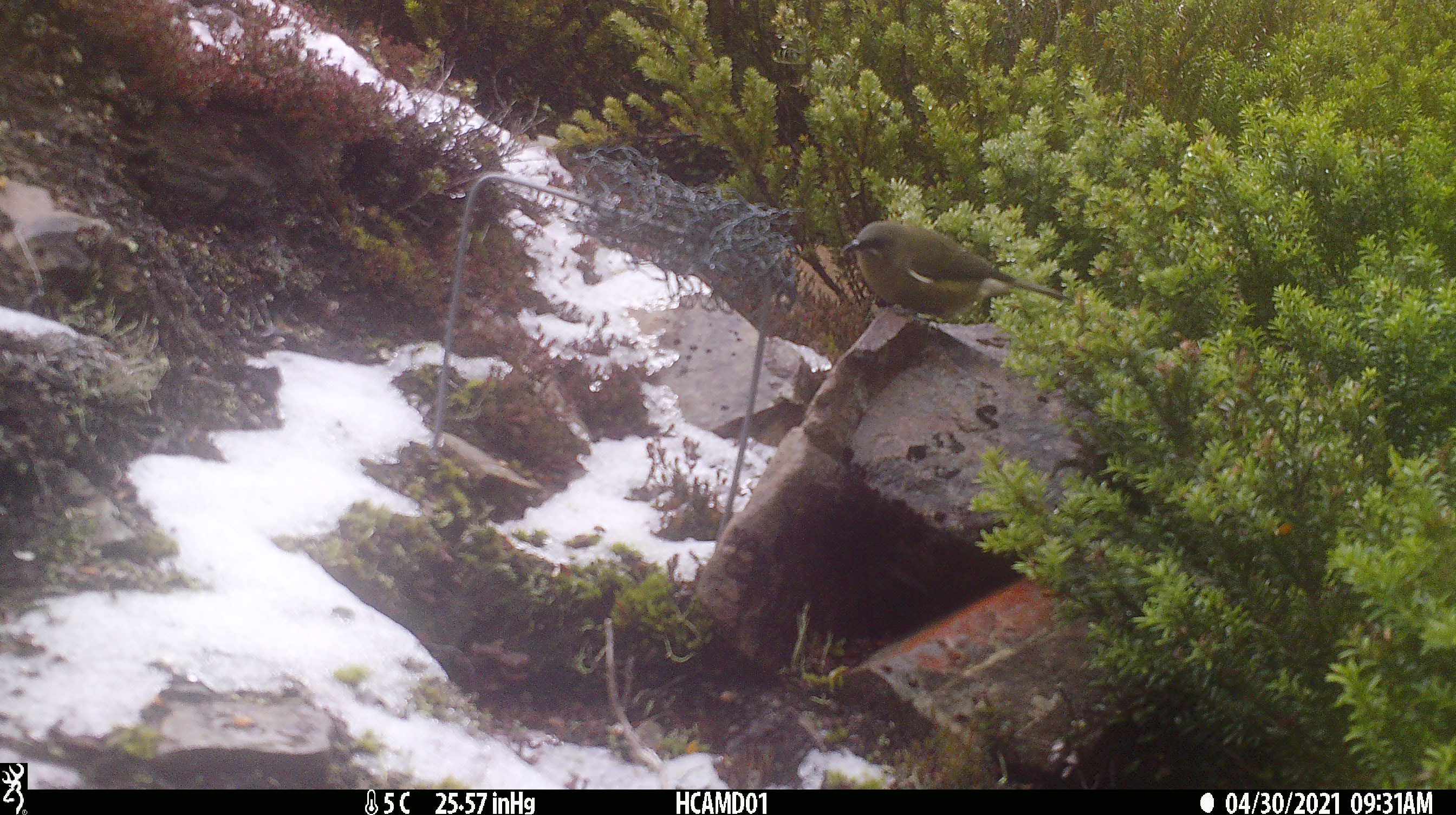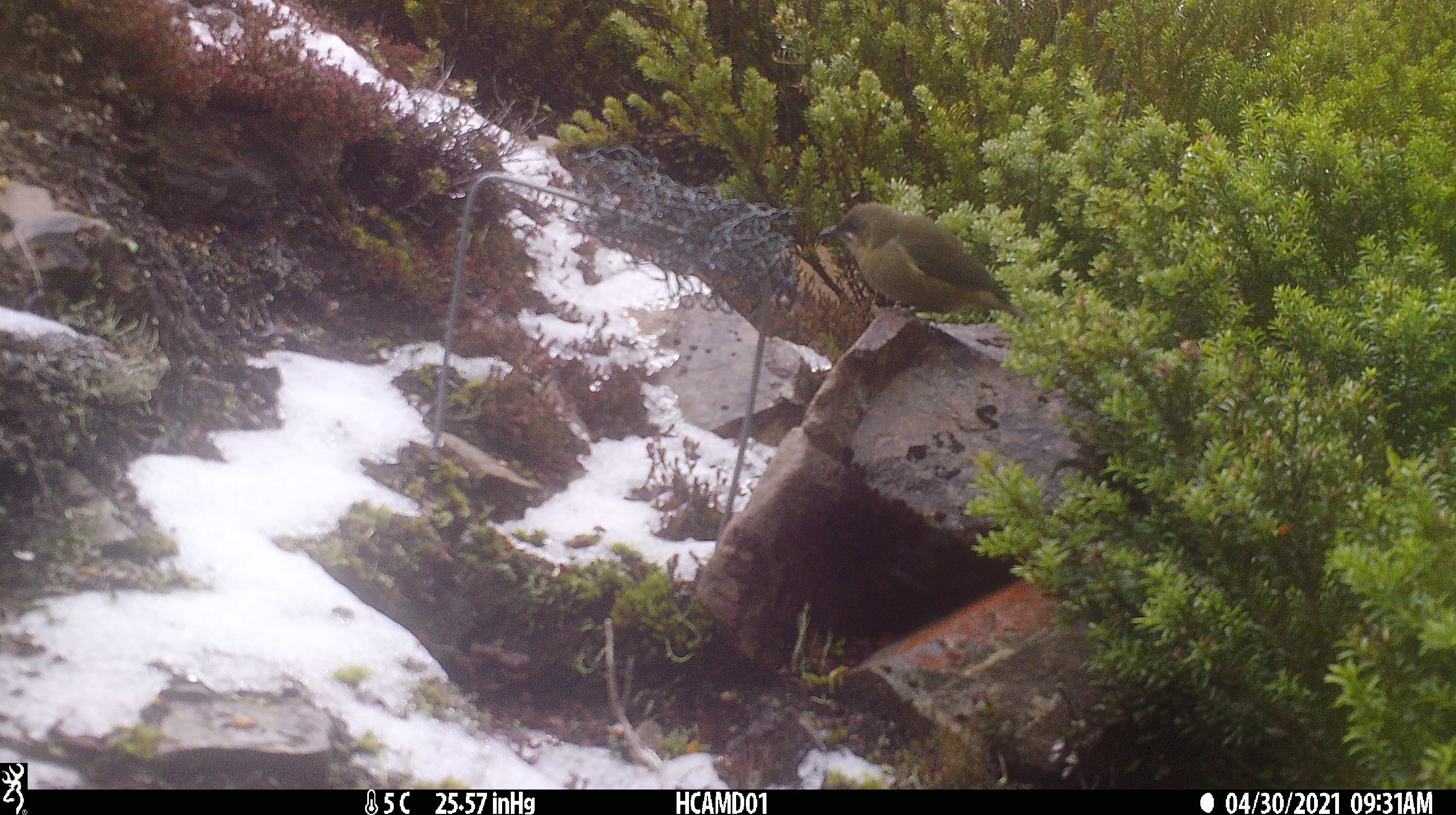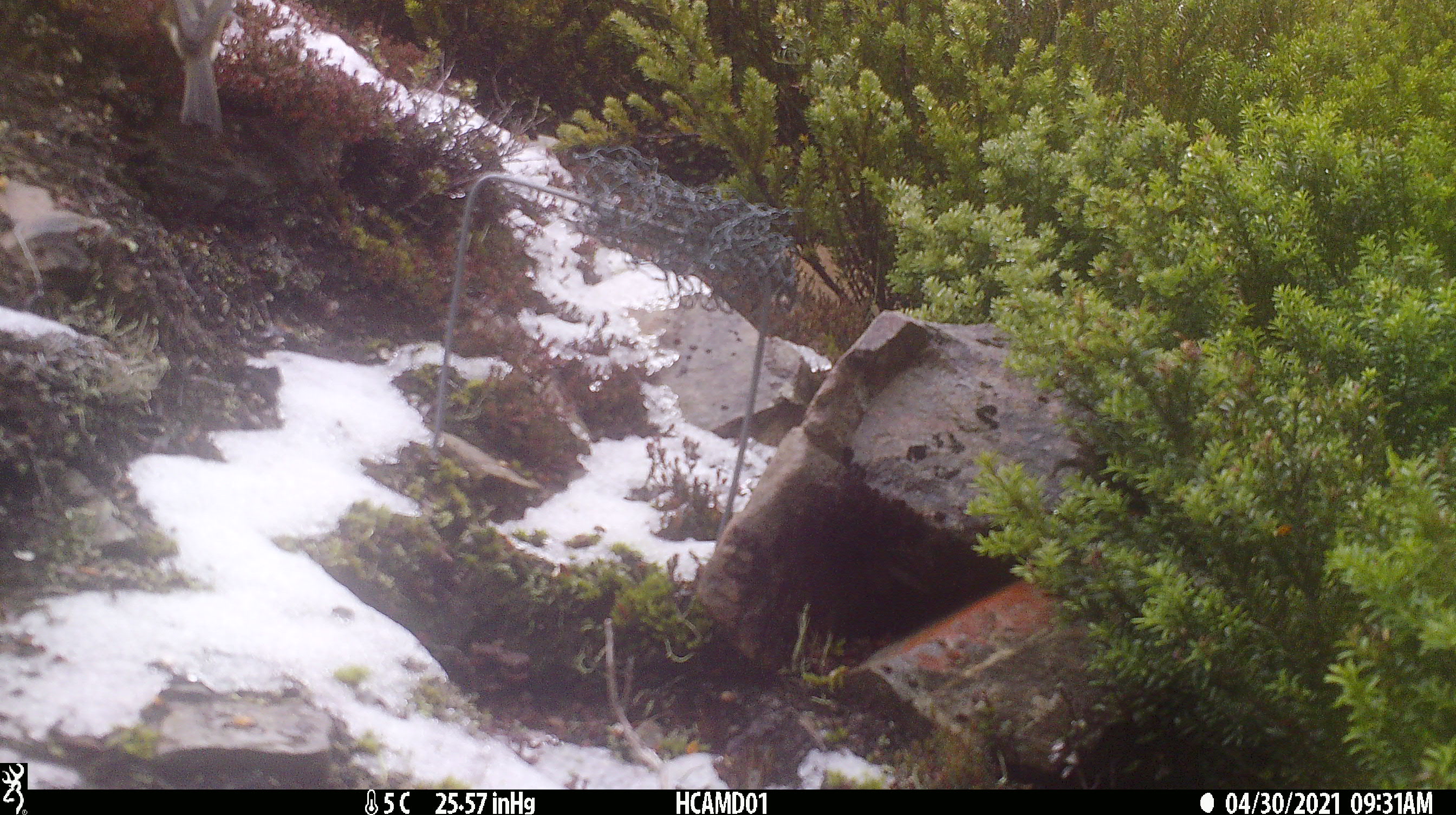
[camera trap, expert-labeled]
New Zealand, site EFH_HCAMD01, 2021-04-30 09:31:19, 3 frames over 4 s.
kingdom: Animalia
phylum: Chordata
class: Aves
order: Passeriformes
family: Meliphagidae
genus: Anthornis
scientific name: Anthornis melanura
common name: new zealand bellbird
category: bellbird